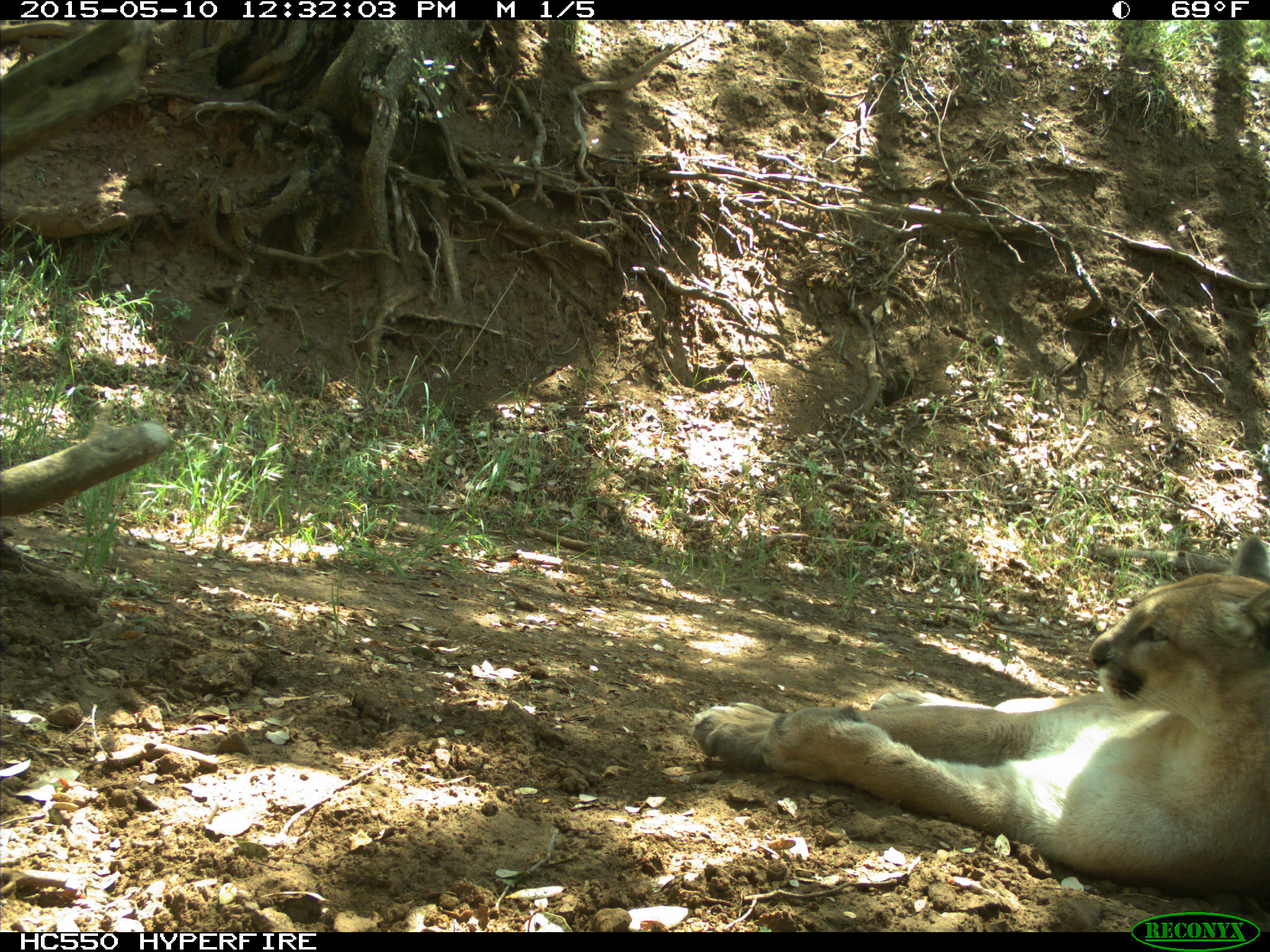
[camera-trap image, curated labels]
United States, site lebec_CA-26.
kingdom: Animalia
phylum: Chordata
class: Mammalia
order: Carnivora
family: Felidae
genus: Puma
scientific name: Puma concolor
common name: mountain lion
Puma concolor (mountain lion).